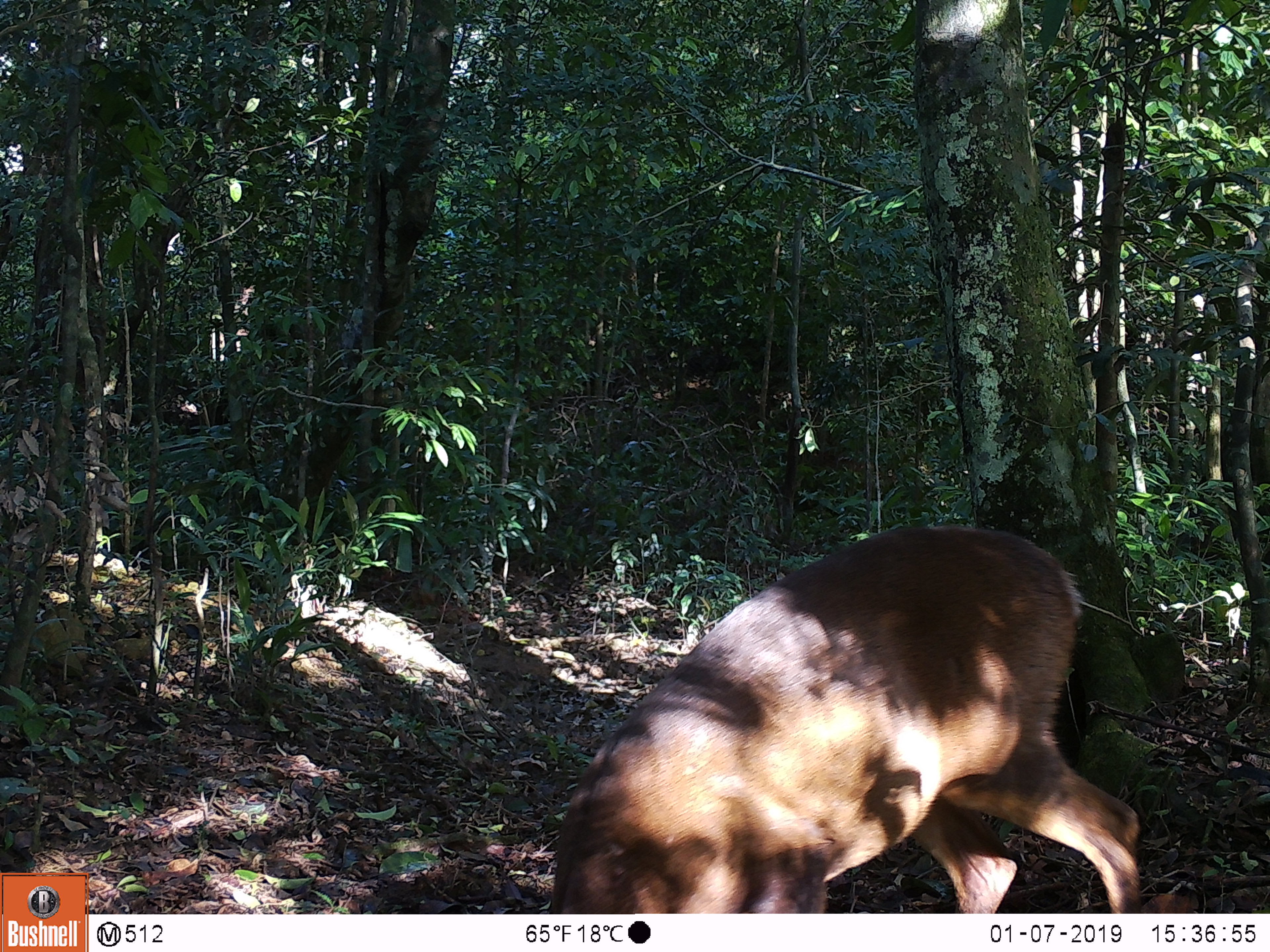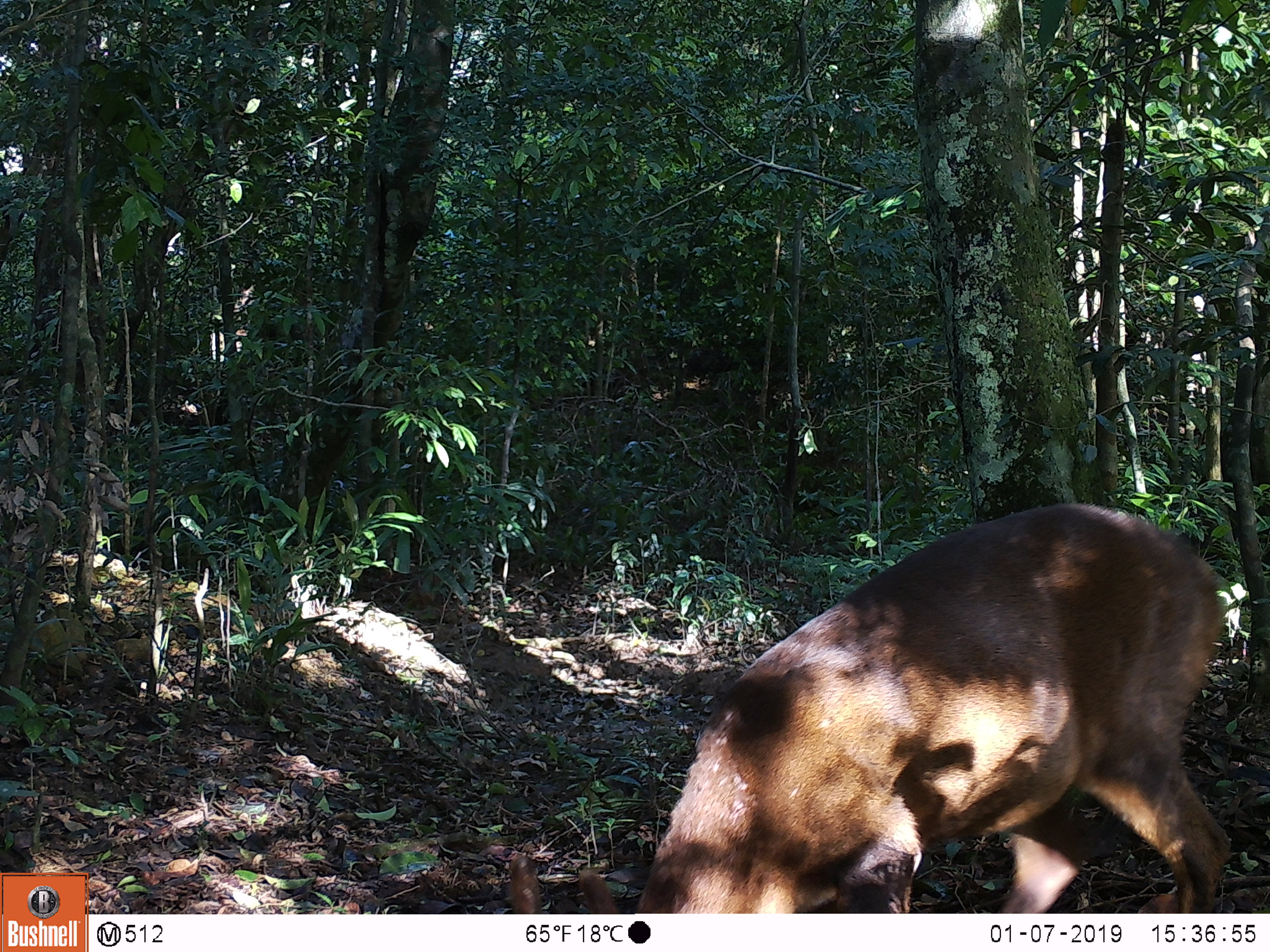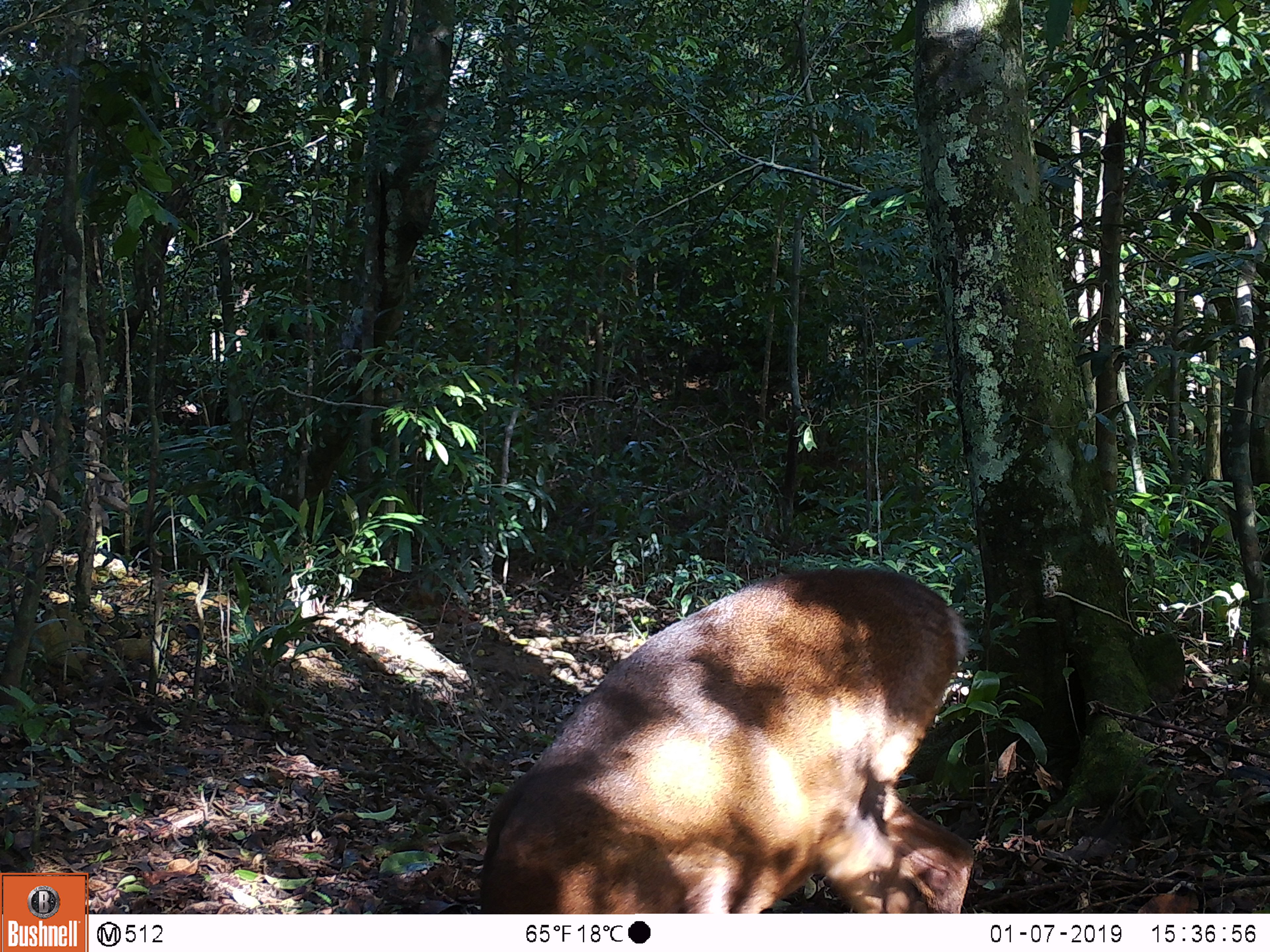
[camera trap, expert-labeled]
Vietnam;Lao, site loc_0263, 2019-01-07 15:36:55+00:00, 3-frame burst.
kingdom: Animalia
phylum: Chordata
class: Mammalia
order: Artiodactyla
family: Cervidae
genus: Muntiacus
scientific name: Muntiacus vuquangensis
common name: large-antlered muntjac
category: large antlered muntjac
Large antlered muntjac (large-antlered muntjac) (Muntiacus vuquangensis). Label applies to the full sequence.